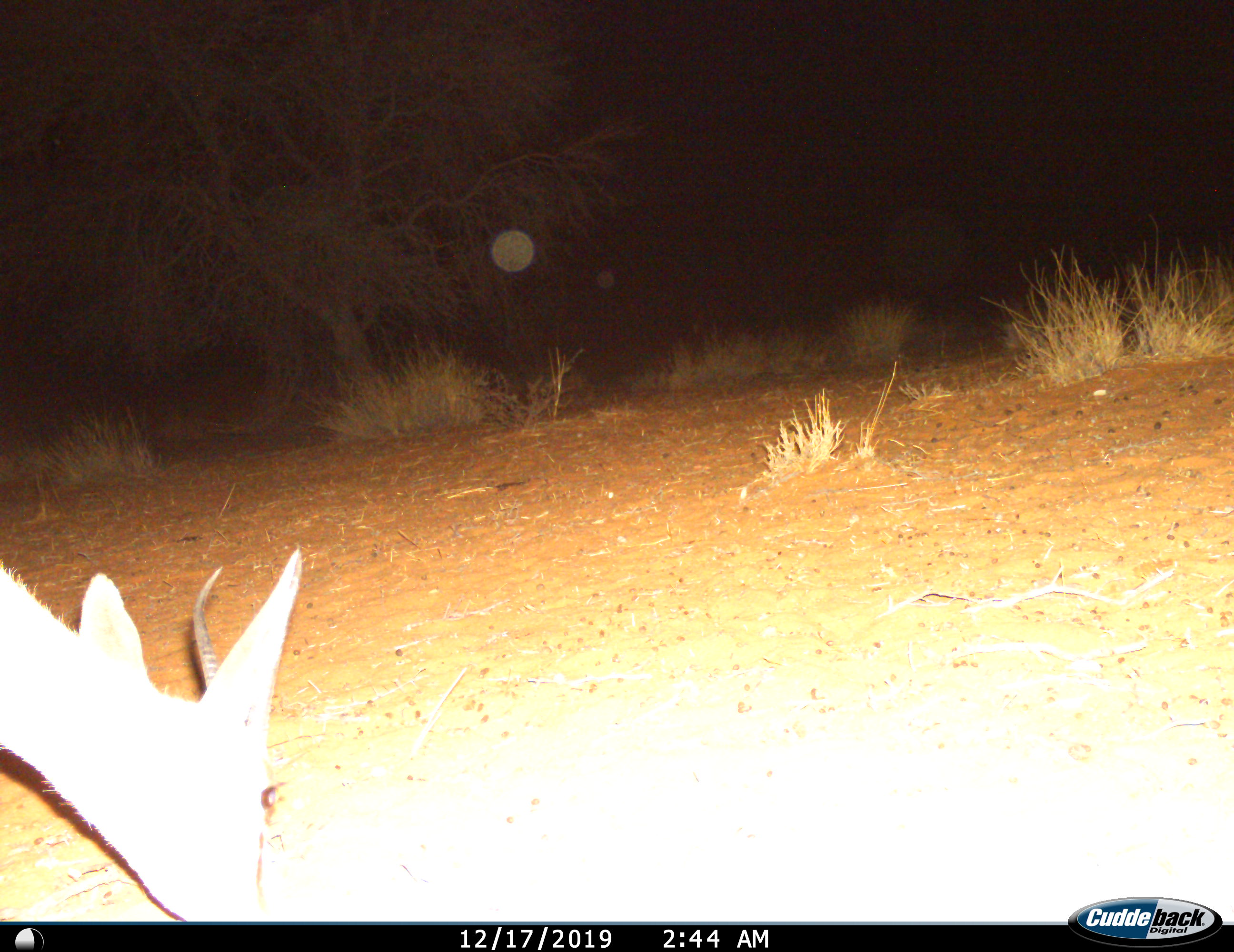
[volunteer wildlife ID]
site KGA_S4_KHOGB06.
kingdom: Animalia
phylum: Chordata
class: Mammalia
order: Artiodactyla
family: Bovidae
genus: Antidorcas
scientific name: Antidorcas marsupialis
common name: springbok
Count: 1.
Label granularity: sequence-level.